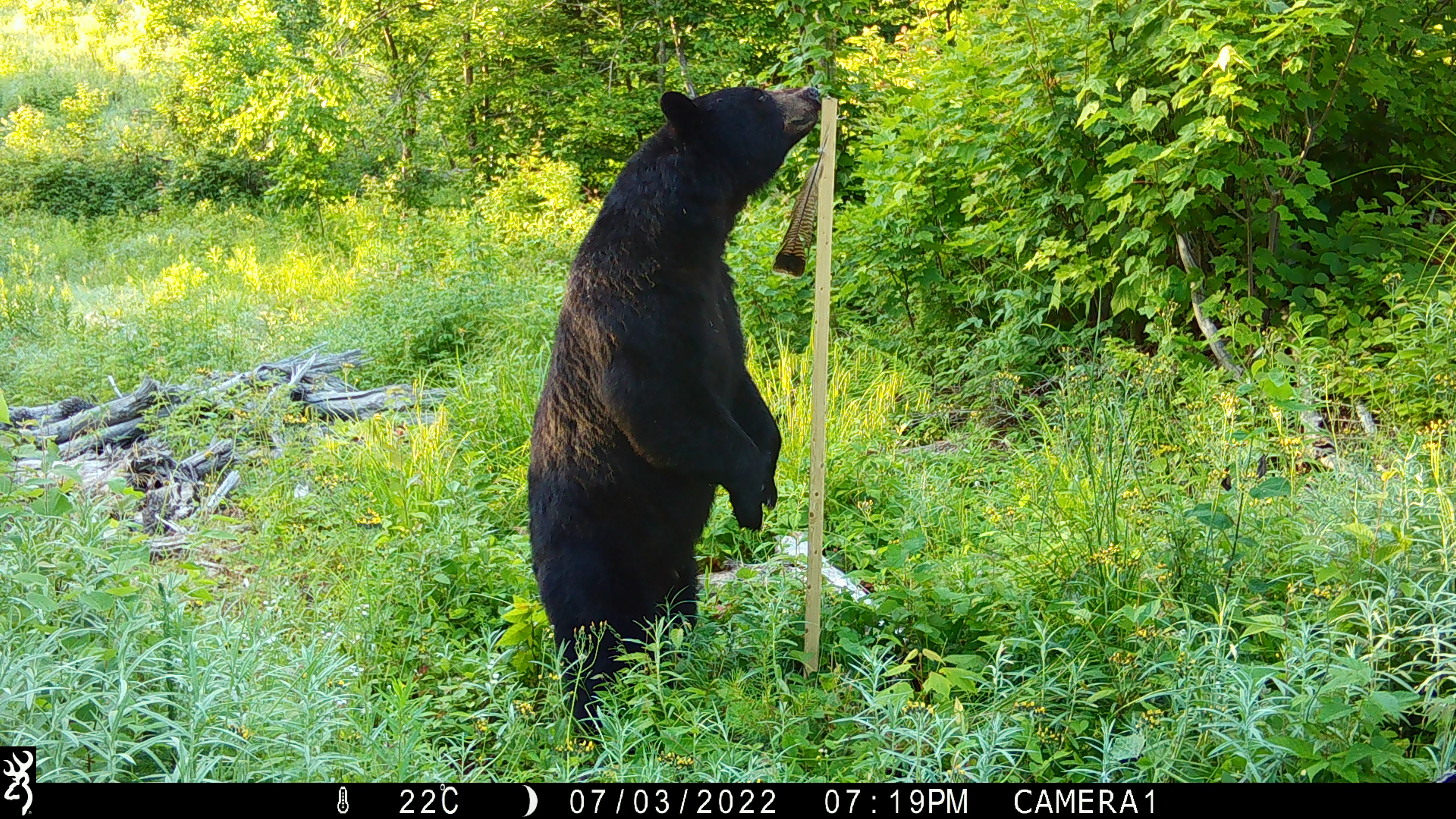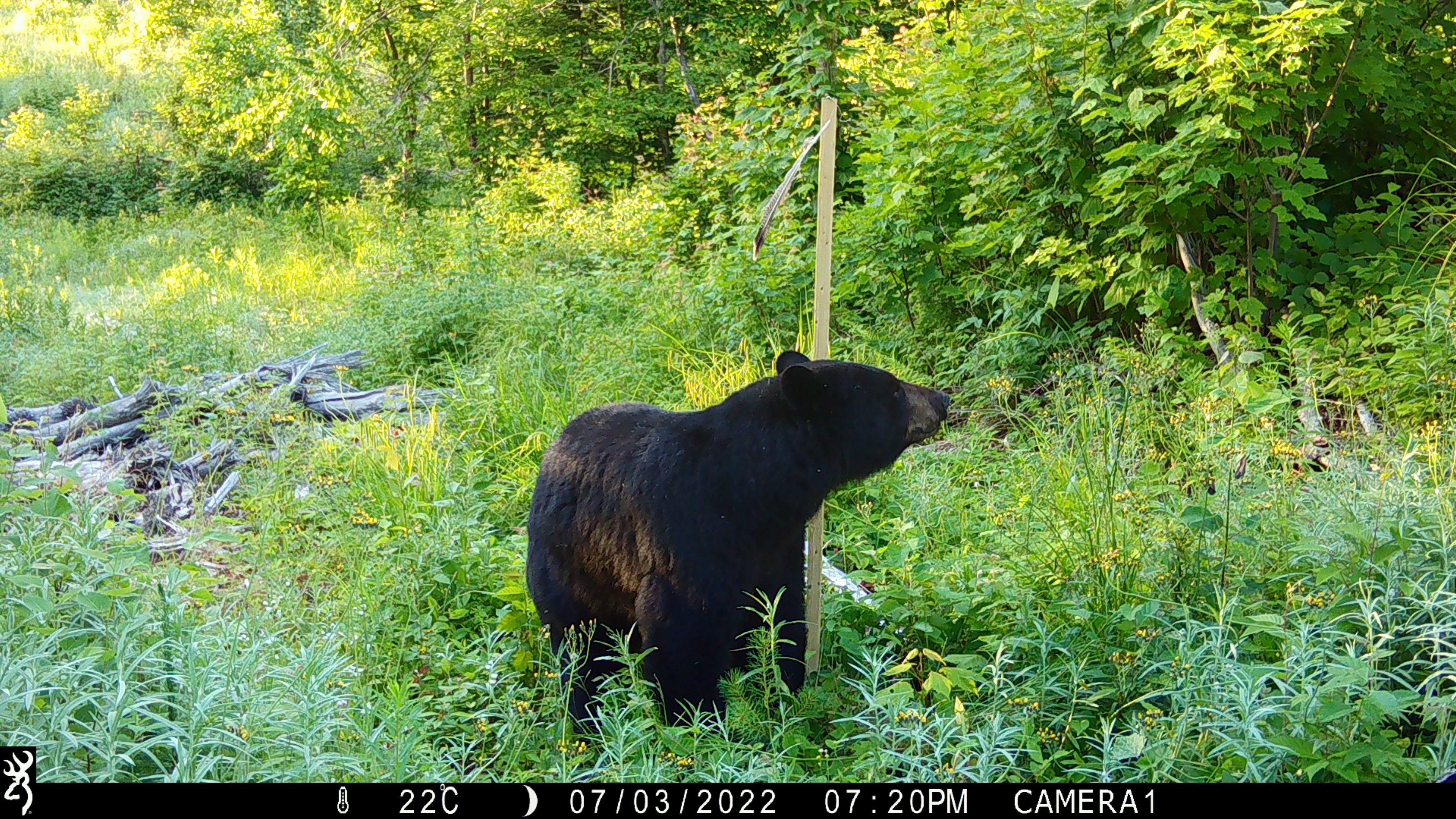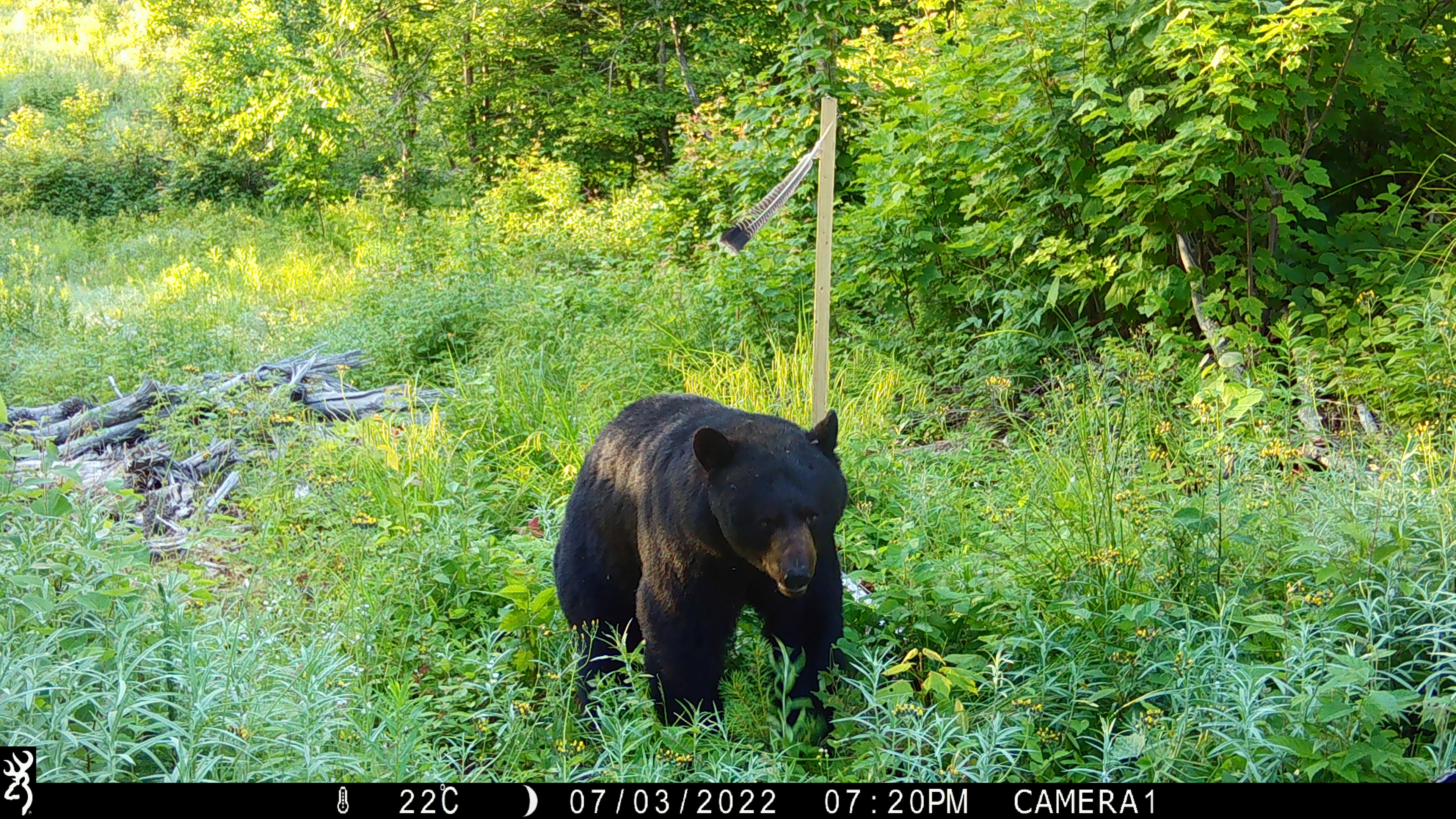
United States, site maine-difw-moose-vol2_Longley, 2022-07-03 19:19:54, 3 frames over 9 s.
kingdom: Animalia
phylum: Chordata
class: Mammalia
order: Carnivora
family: Ursidae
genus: Ursus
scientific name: Ursus americanus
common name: black bear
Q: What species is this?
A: Black bear (Ursus americanus).